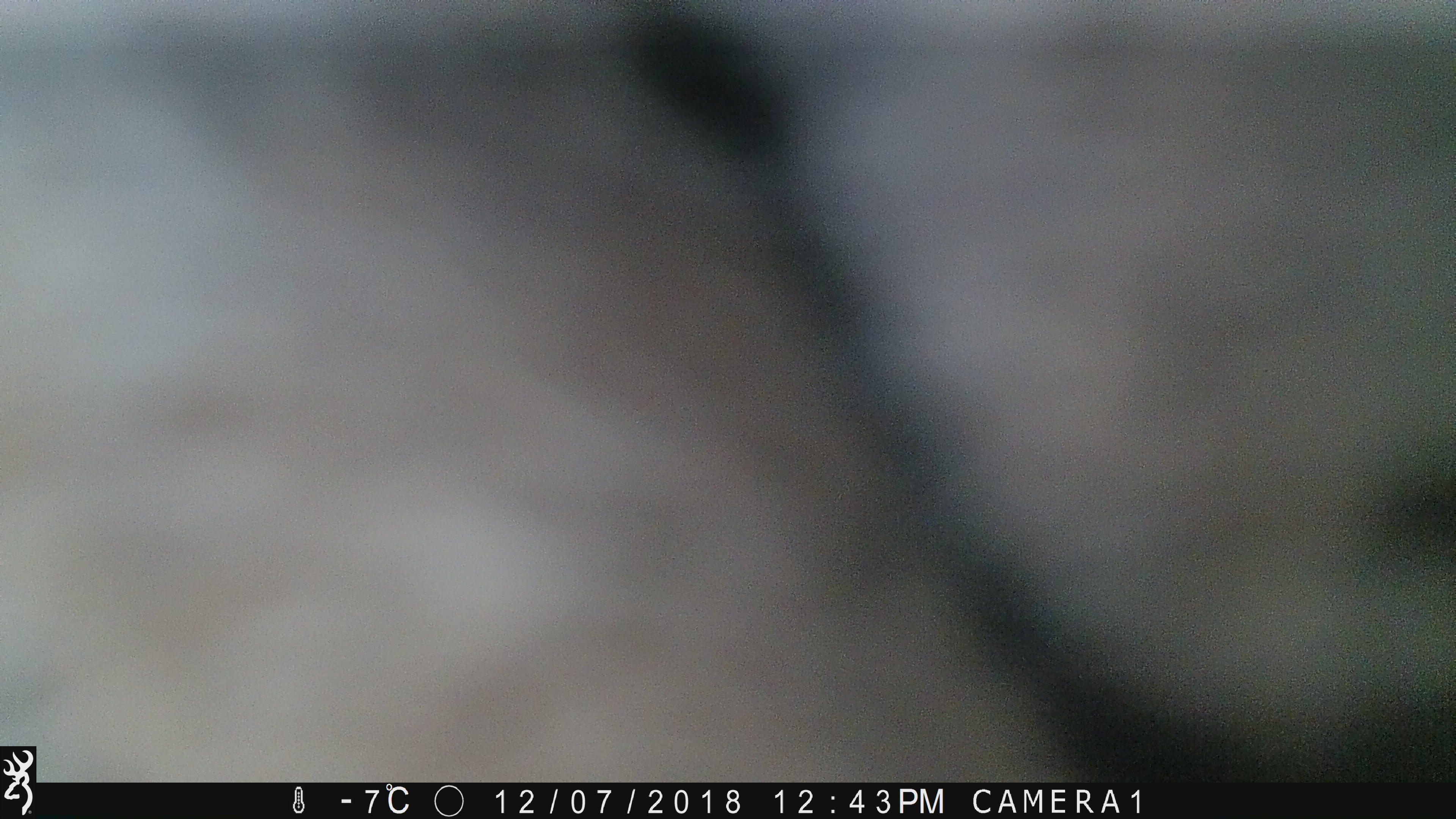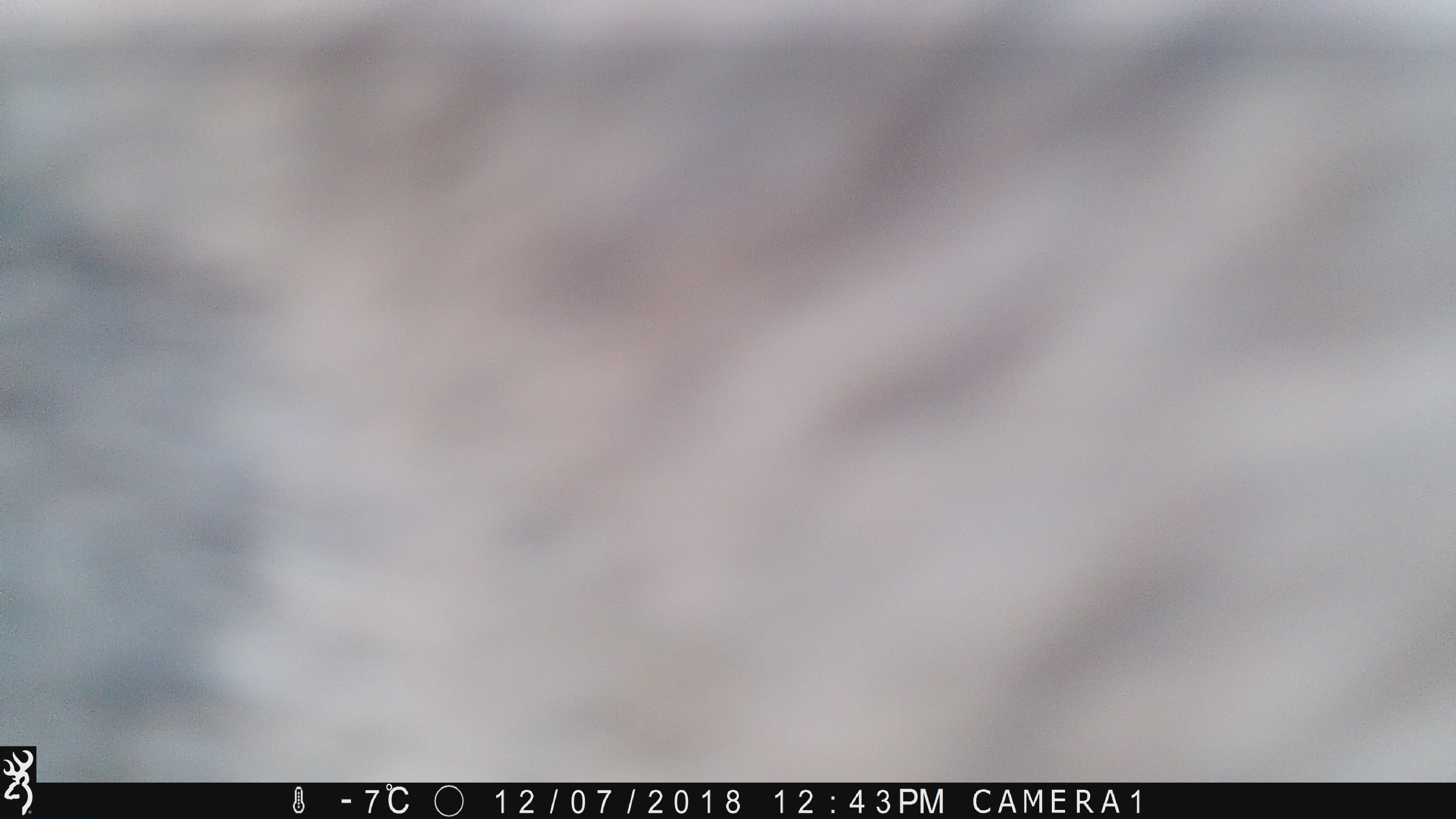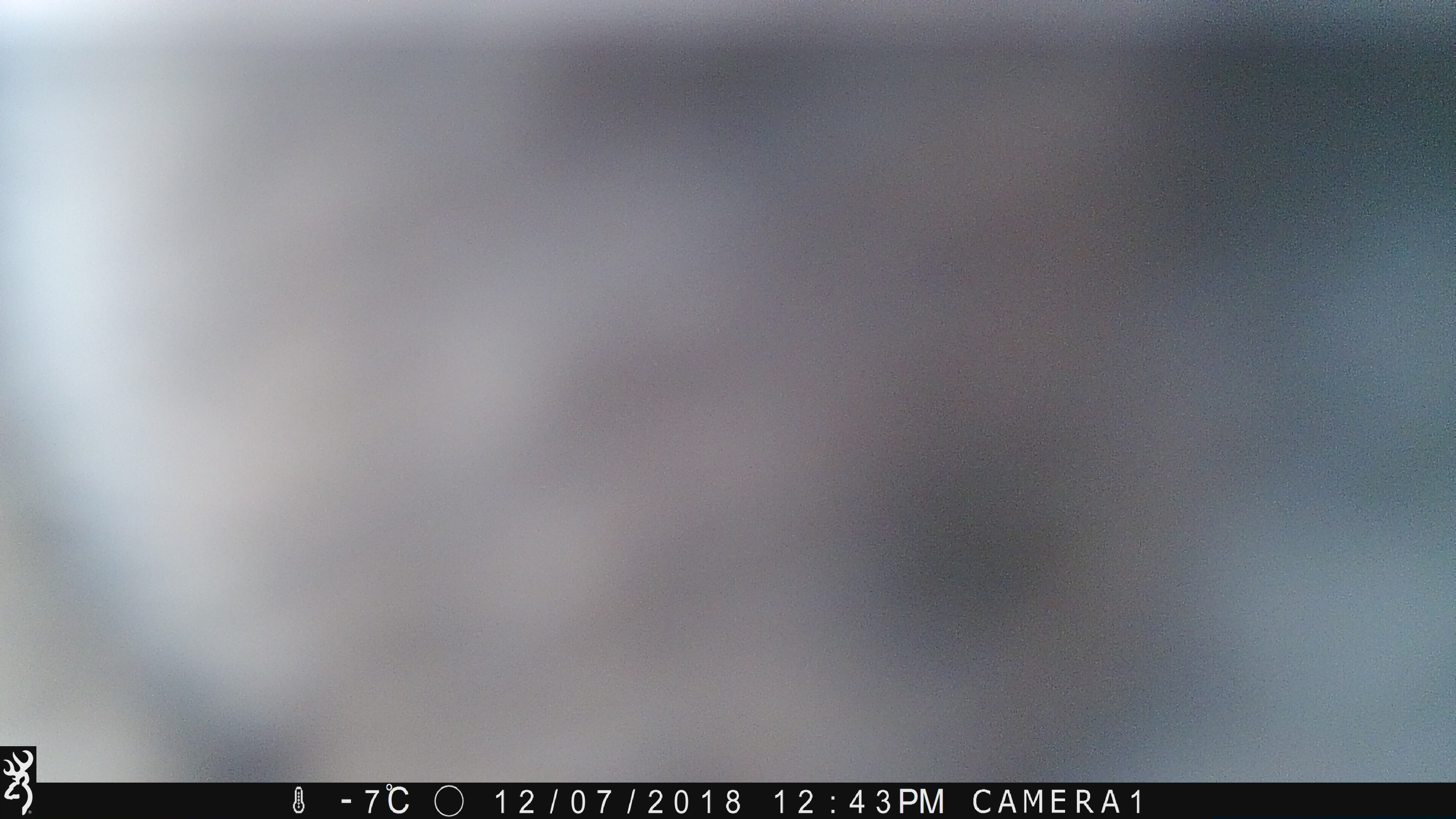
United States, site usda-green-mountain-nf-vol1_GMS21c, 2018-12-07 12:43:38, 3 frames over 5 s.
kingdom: Animalia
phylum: Chordata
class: Mammalia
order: Artiodactyla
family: Cervidae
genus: Alces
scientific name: Alces alces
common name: moose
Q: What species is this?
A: Moose (Alces alces).